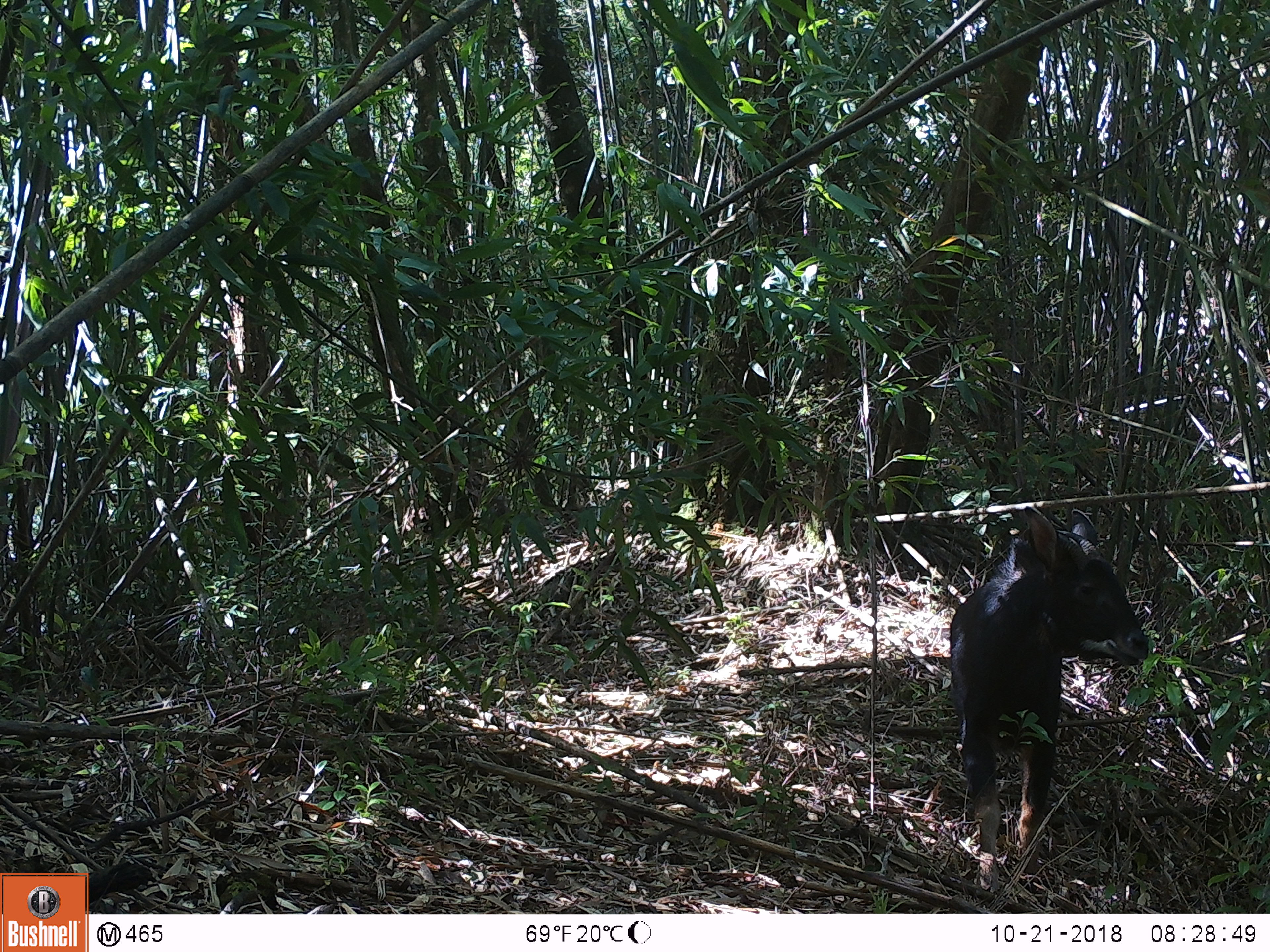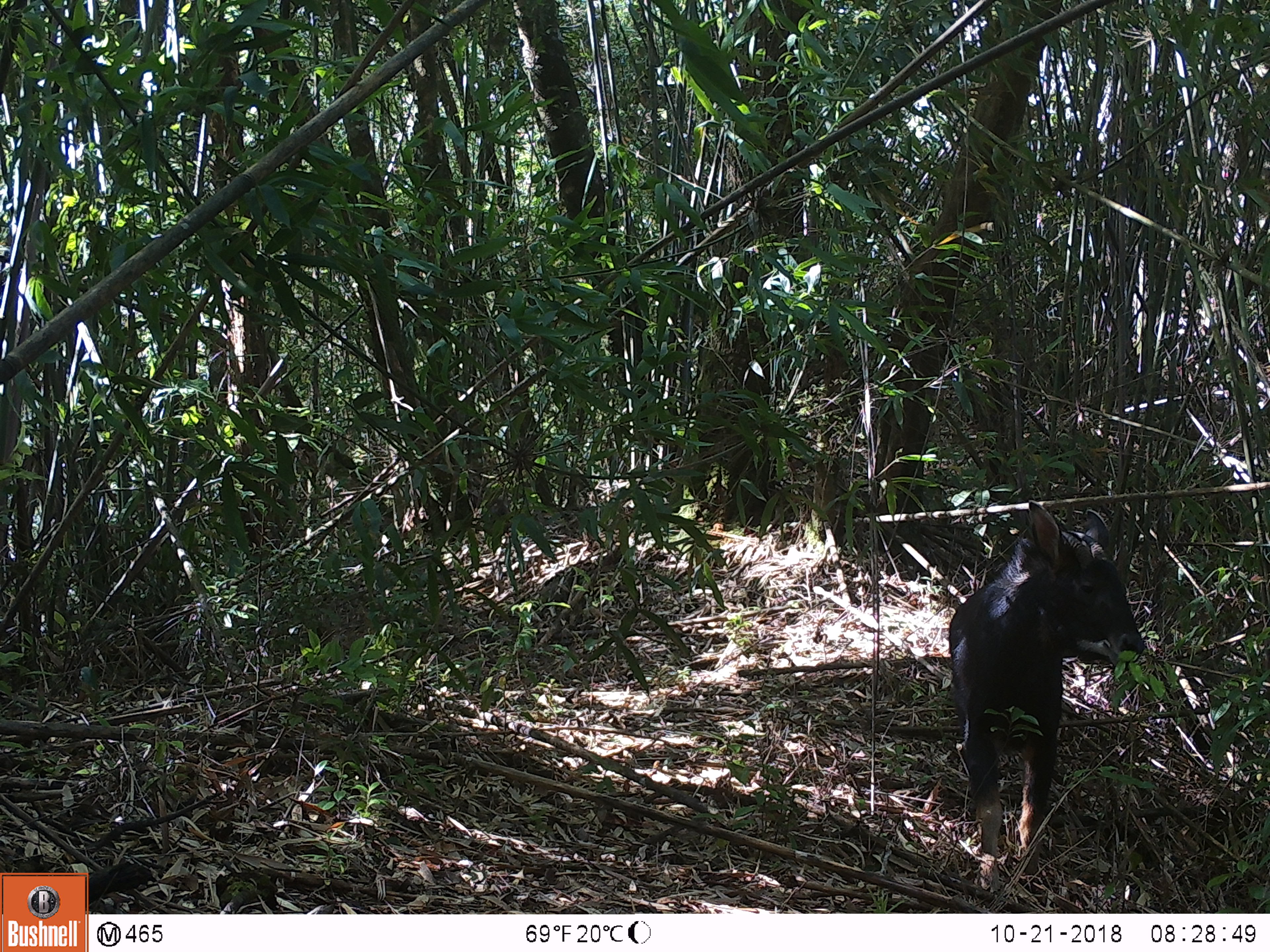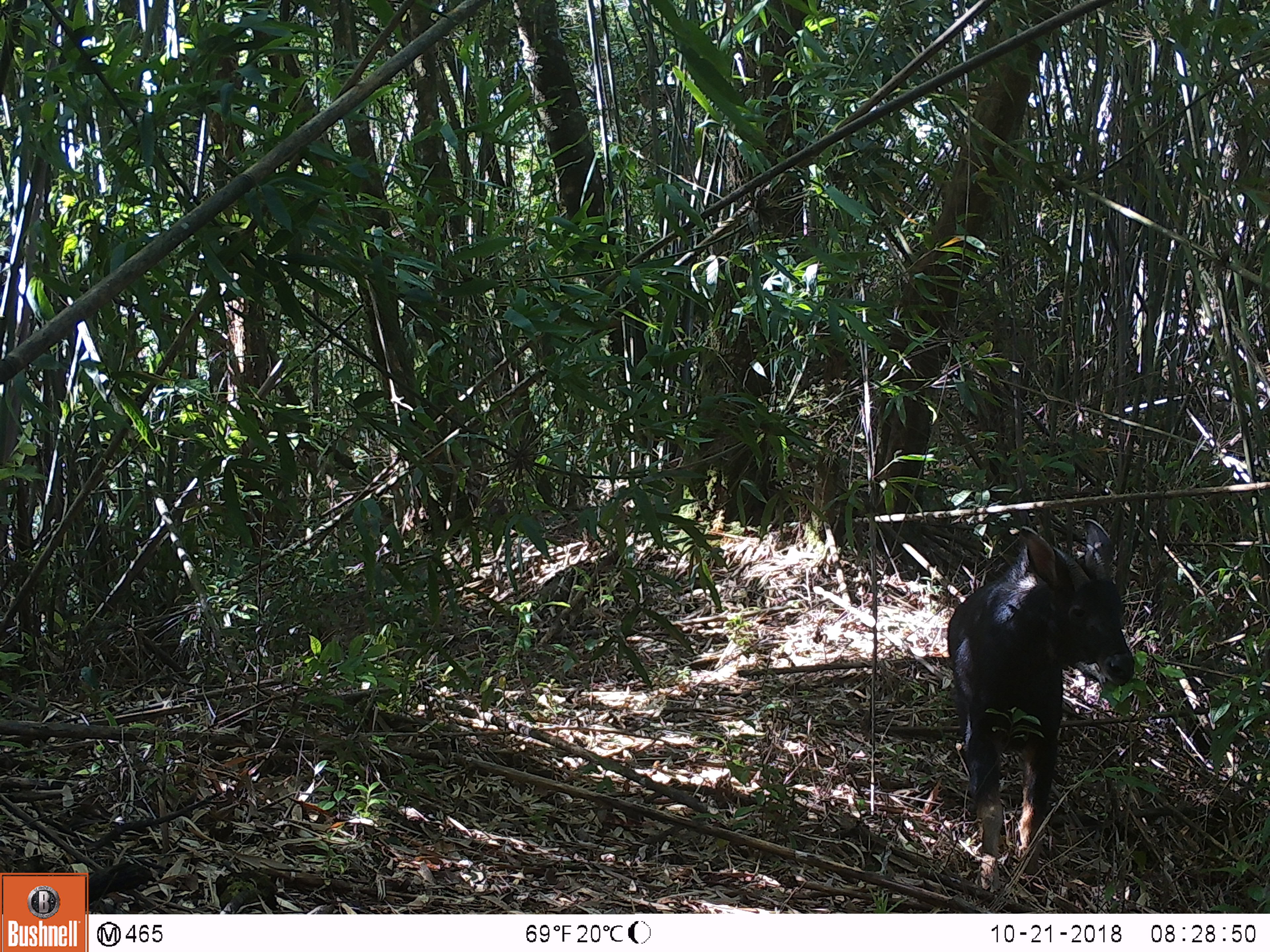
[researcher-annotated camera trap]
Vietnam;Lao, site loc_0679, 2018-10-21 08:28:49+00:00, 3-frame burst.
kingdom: Animalia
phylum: Chordata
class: Mammalia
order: Artiodactyla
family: Bovidae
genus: Capricornis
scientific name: Capricornis sumatraensis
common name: chinese serow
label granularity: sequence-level